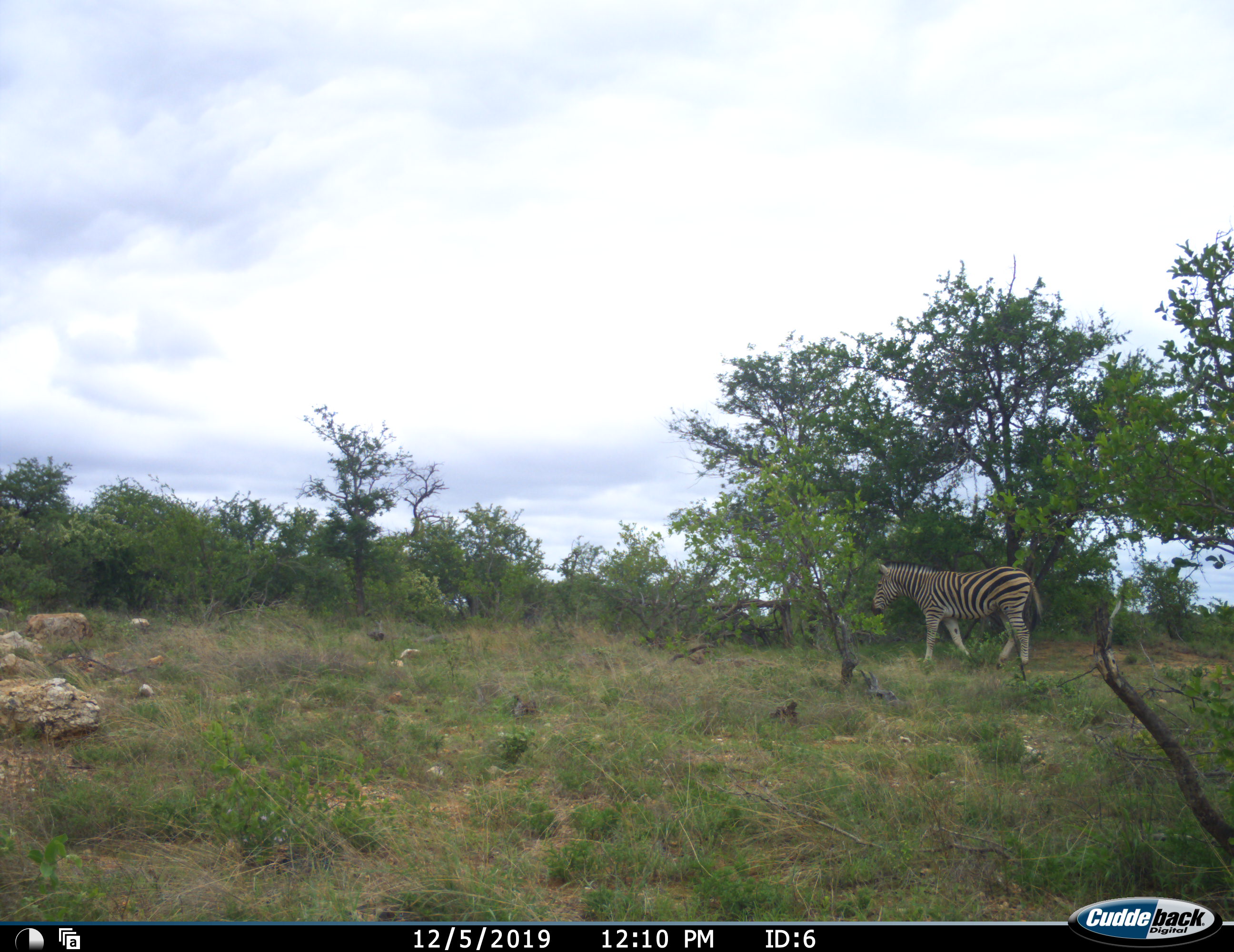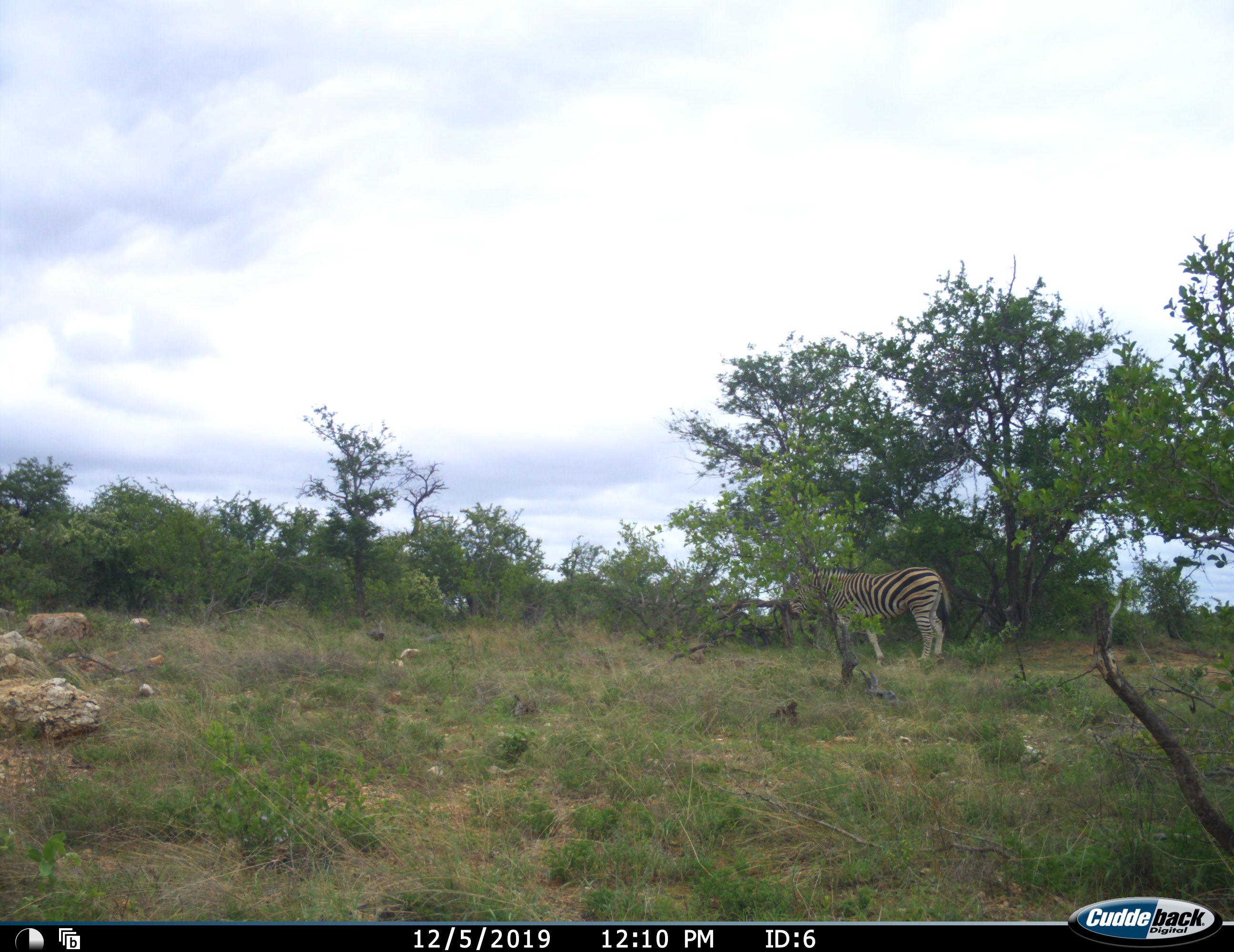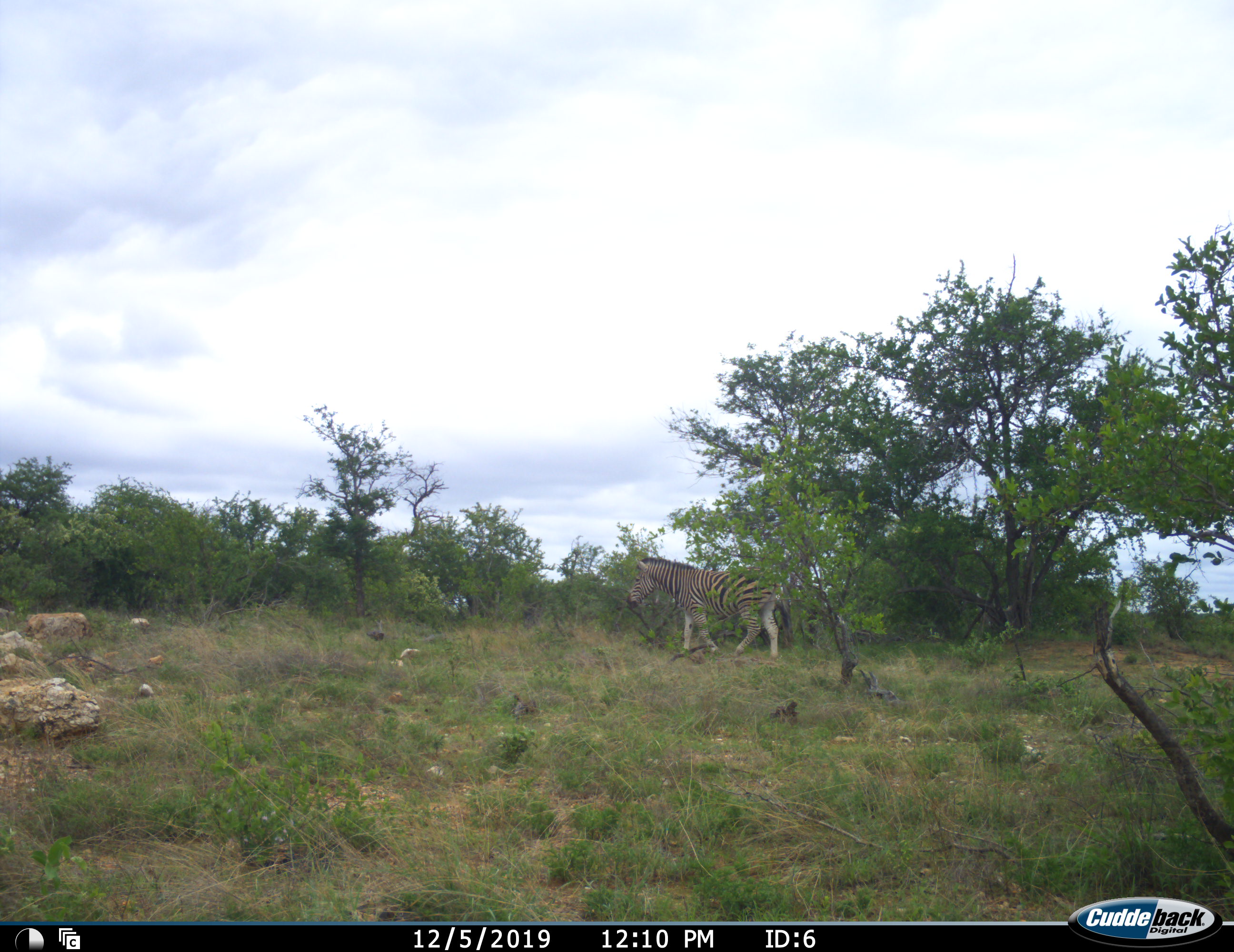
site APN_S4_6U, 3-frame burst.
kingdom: Animalia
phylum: Chordata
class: Mammalia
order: Perissodactyla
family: Equidae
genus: Equus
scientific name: Equus quagga burchellii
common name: burchell's zebra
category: zebraburchells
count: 1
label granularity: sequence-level